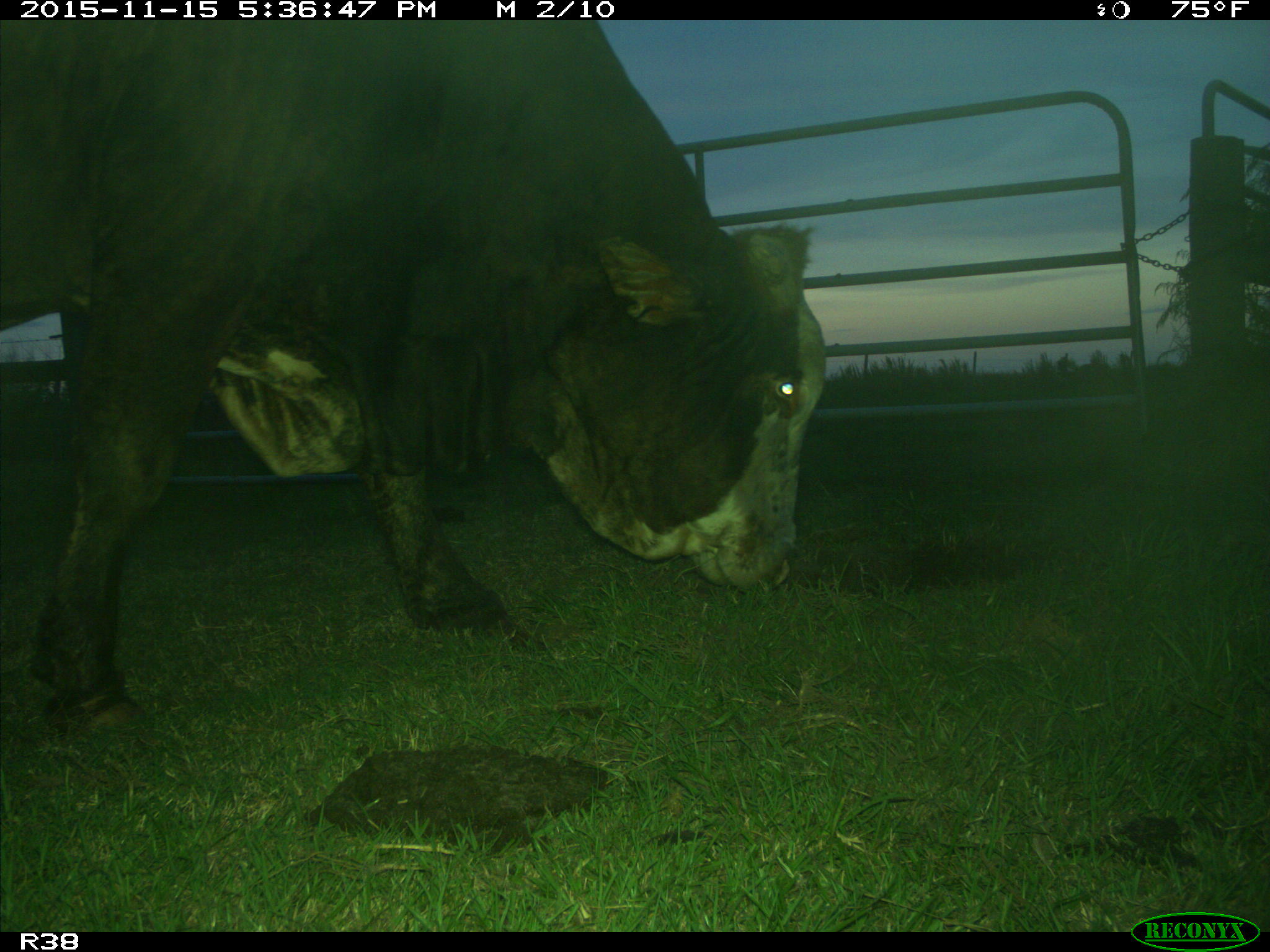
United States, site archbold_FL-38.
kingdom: Animalia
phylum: Chordata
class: Mammalia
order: Artiodactyla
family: Bovidae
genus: Bos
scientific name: Bos taurus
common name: domestic cow